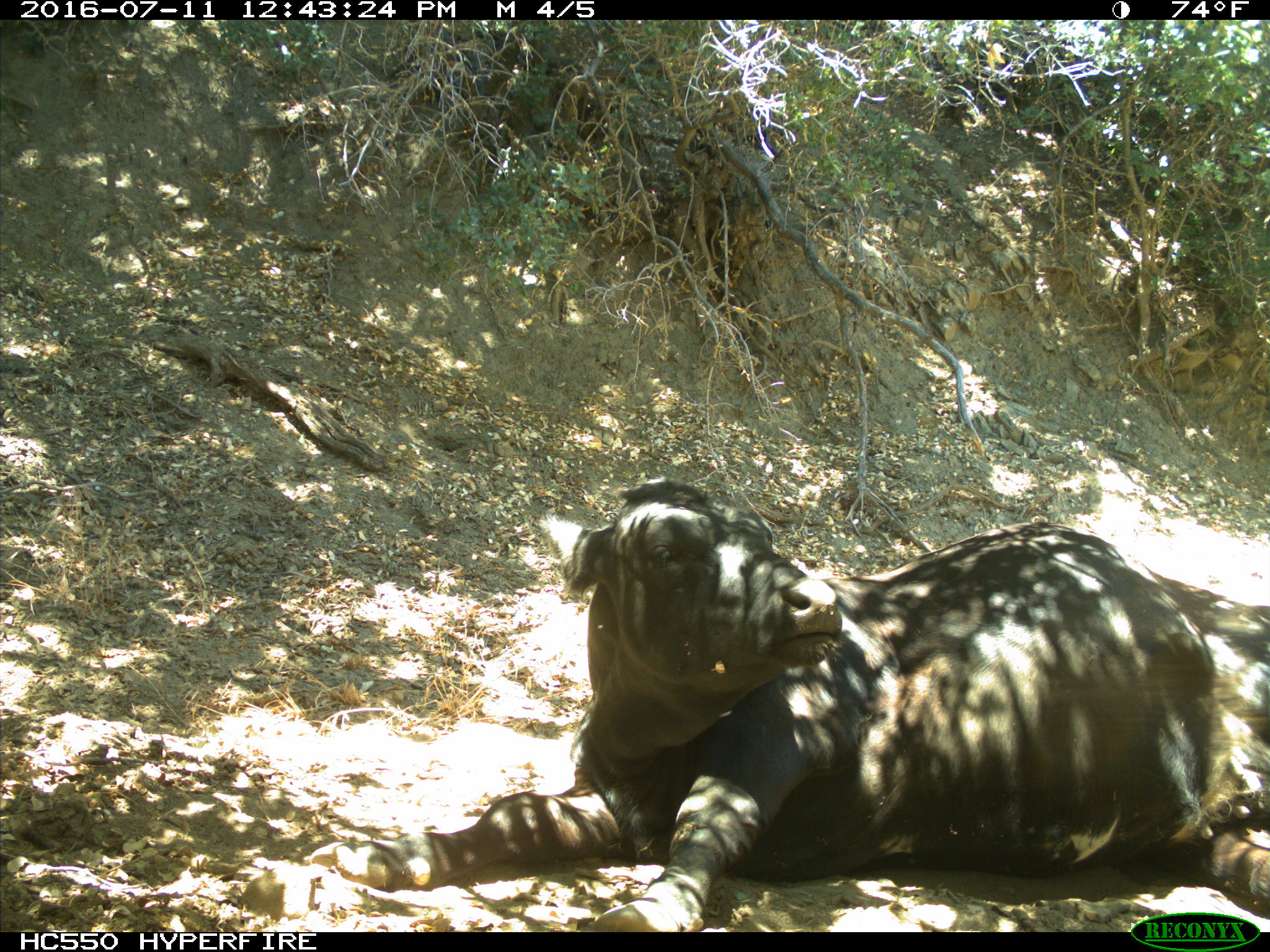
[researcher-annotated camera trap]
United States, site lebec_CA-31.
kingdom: Animalia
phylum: Chordata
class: Mammalia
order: Artiodactyla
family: Bovidae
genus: Bos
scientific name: Bos taurus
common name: domestic cow